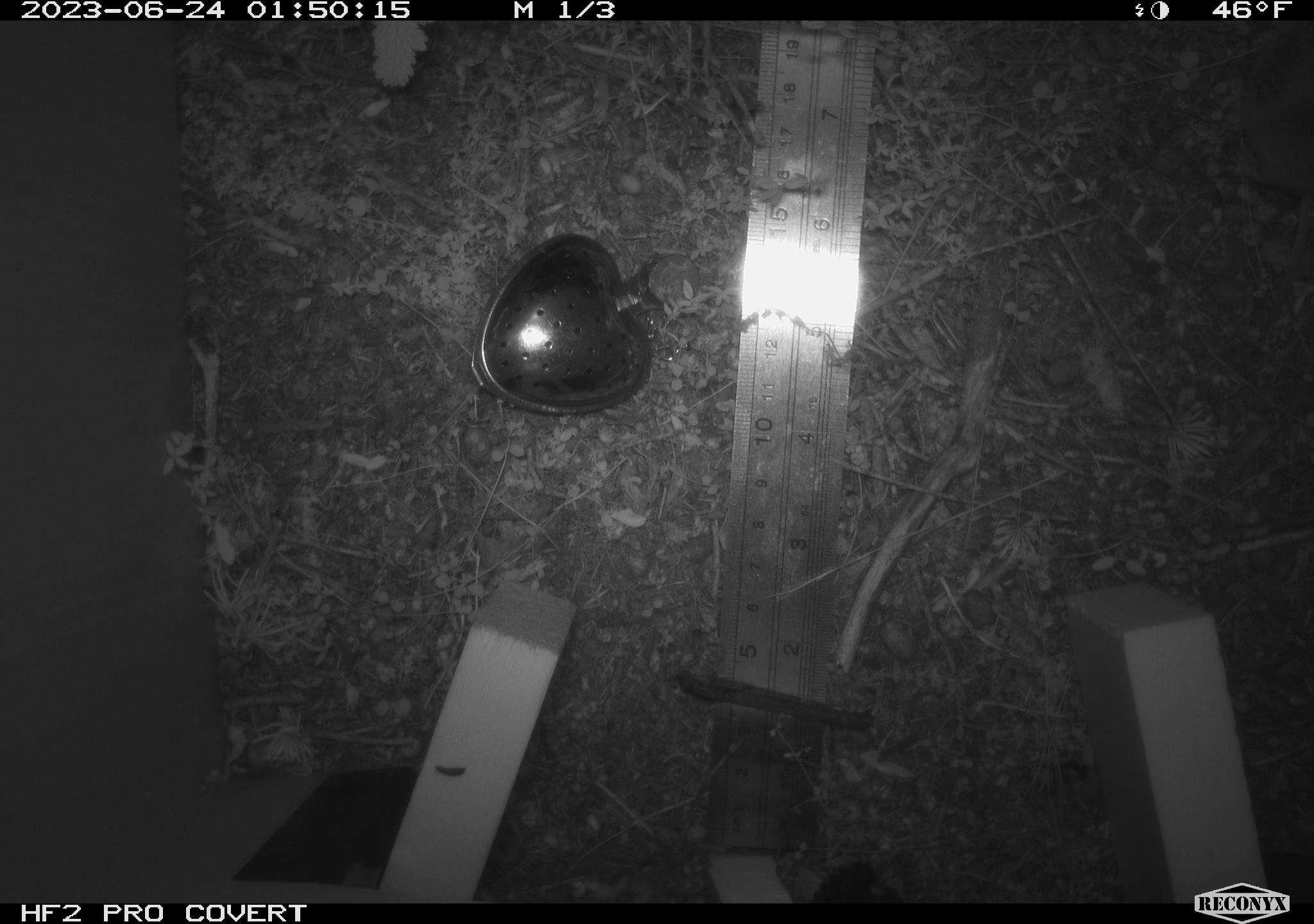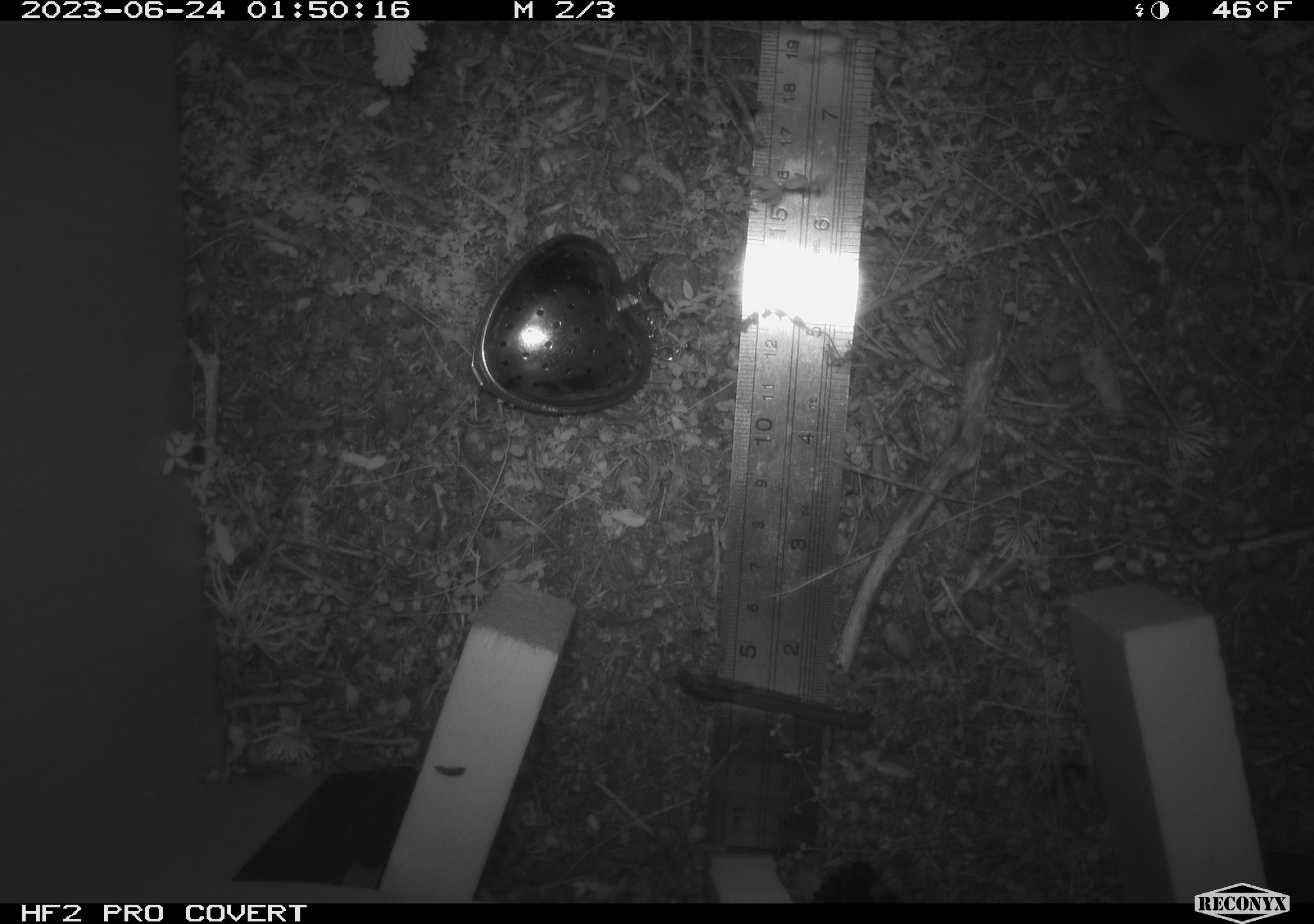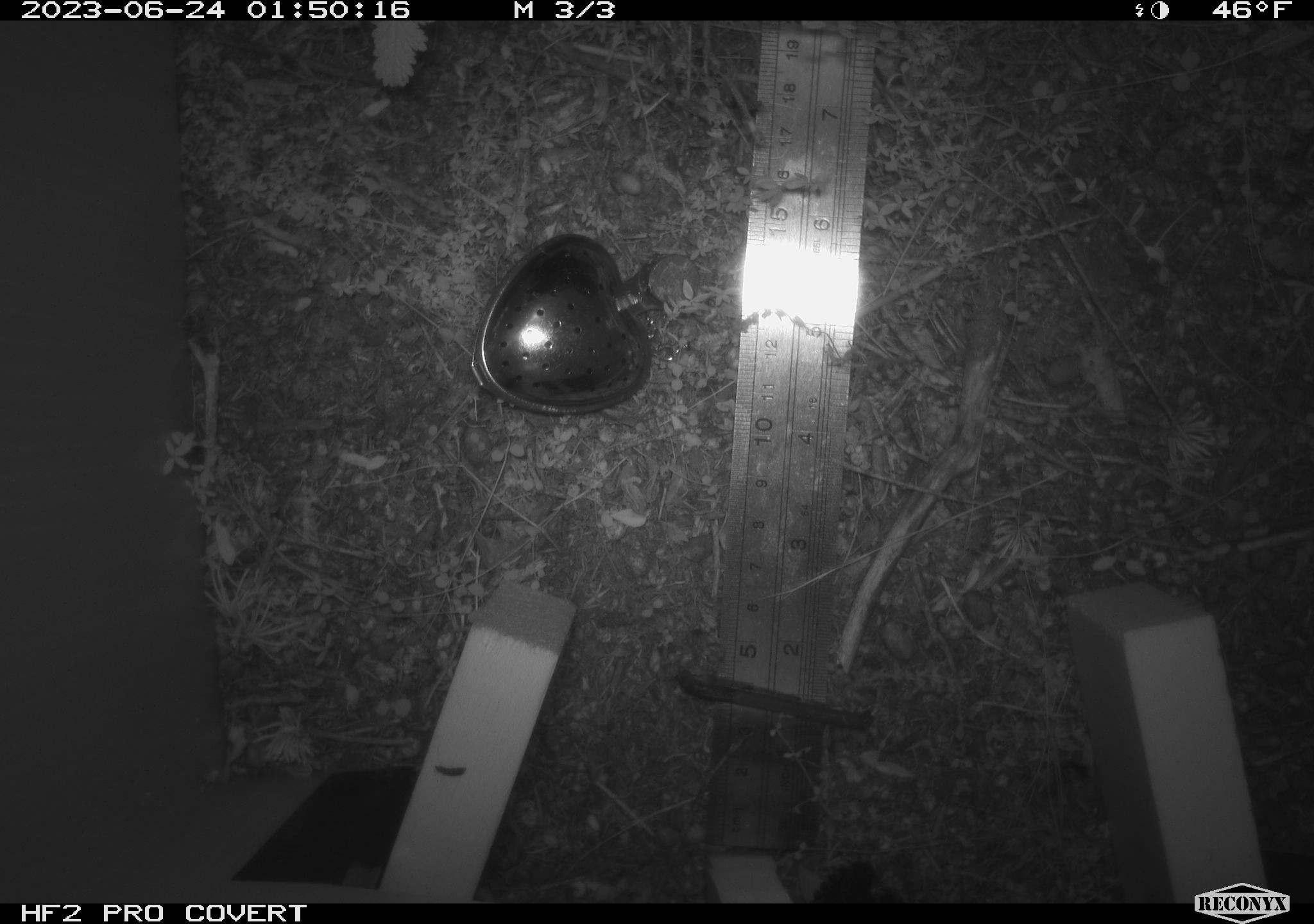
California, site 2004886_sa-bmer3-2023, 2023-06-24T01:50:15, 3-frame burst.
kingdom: Animalia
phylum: Chordata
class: Mammalia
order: Eulipotyphla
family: Soricidae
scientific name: Soricidae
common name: shrews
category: soricidae family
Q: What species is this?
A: Soricidae family (shrews) (Soricidae).